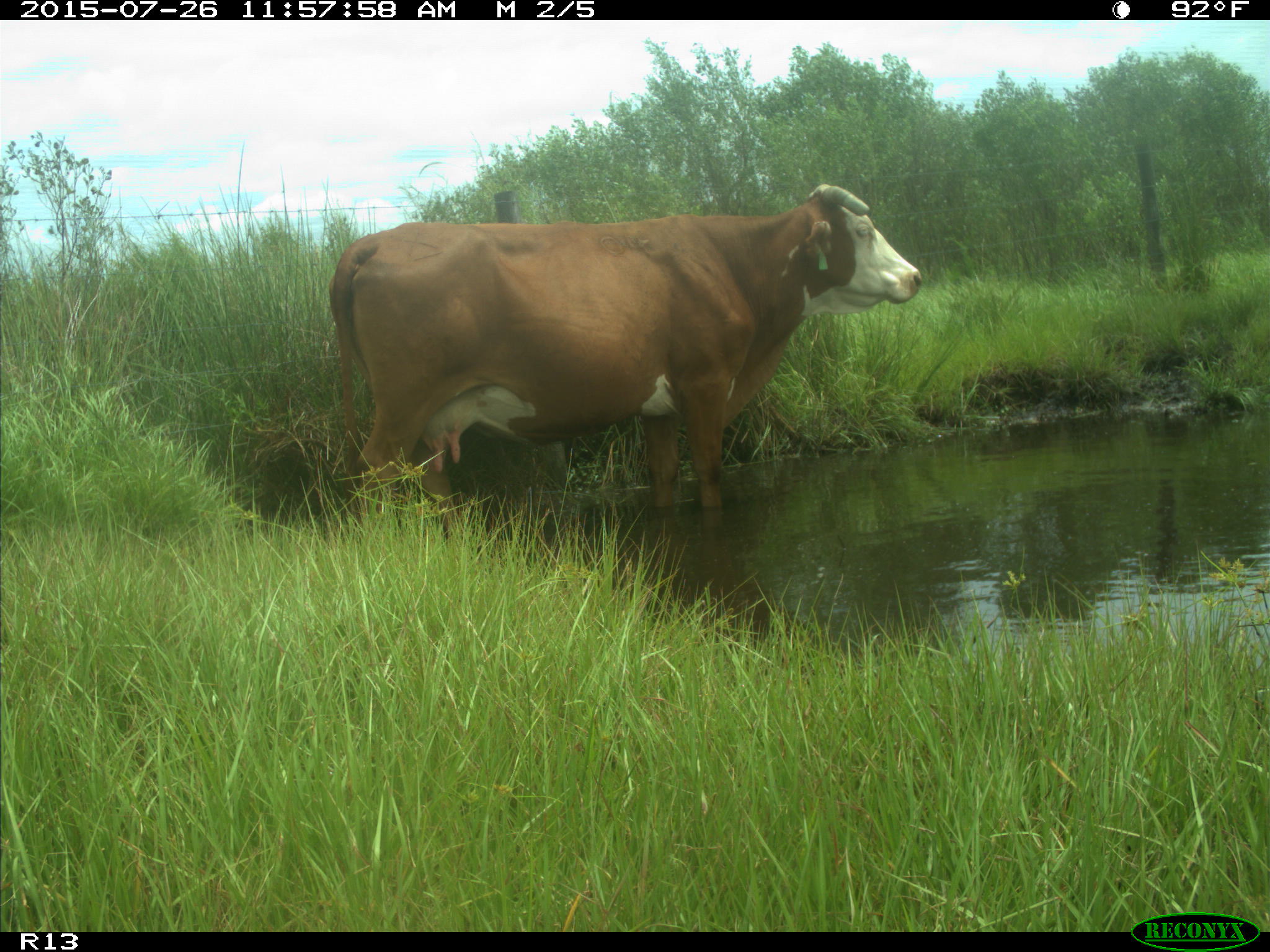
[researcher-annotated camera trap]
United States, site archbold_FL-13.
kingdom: Animalia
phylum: Chordata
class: Mammalia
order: Artiodactyla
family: Bovidae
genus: Bos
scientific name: Bos taurus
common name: domestic cow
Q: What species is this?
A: Bos taurus (domestic cow).